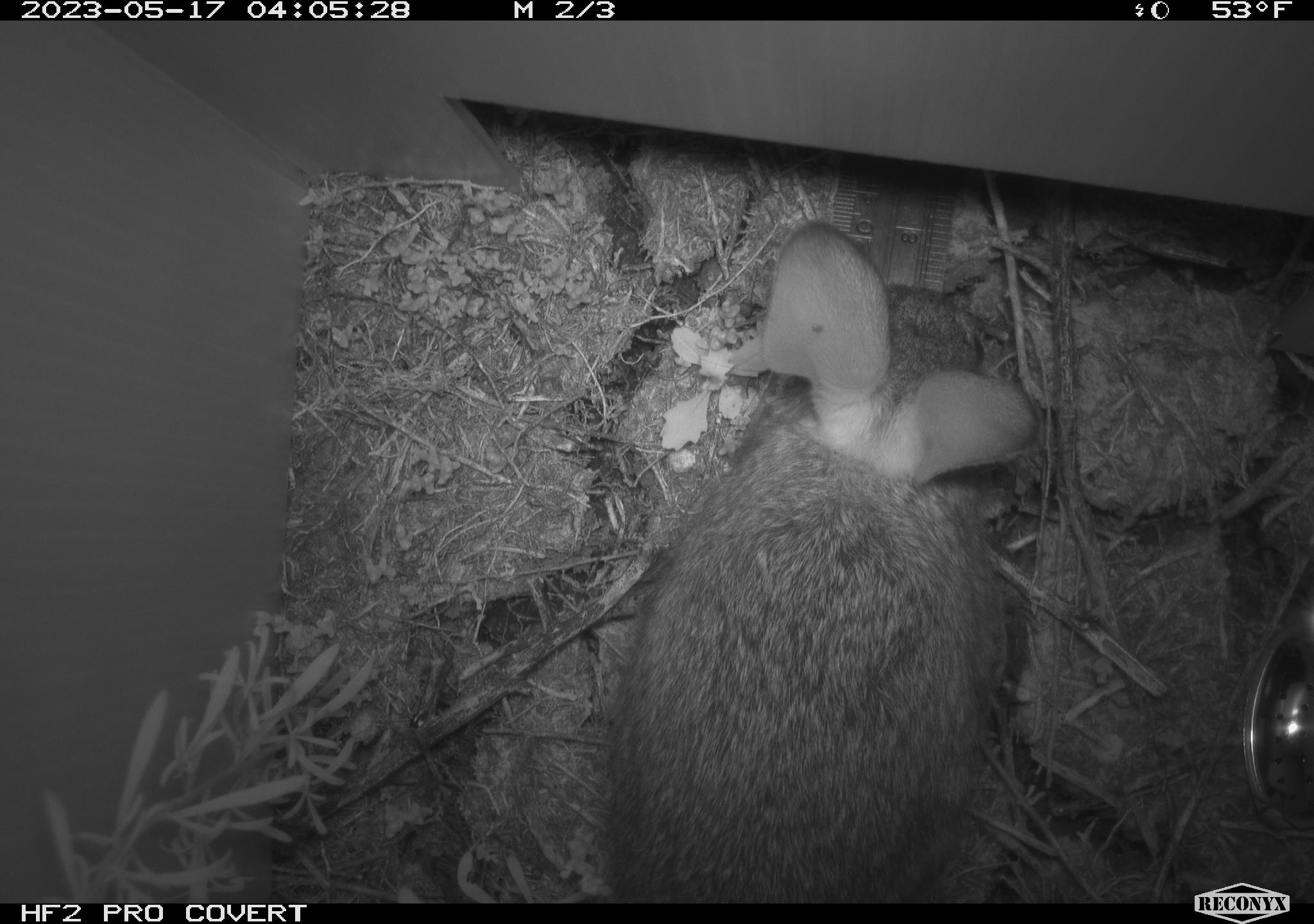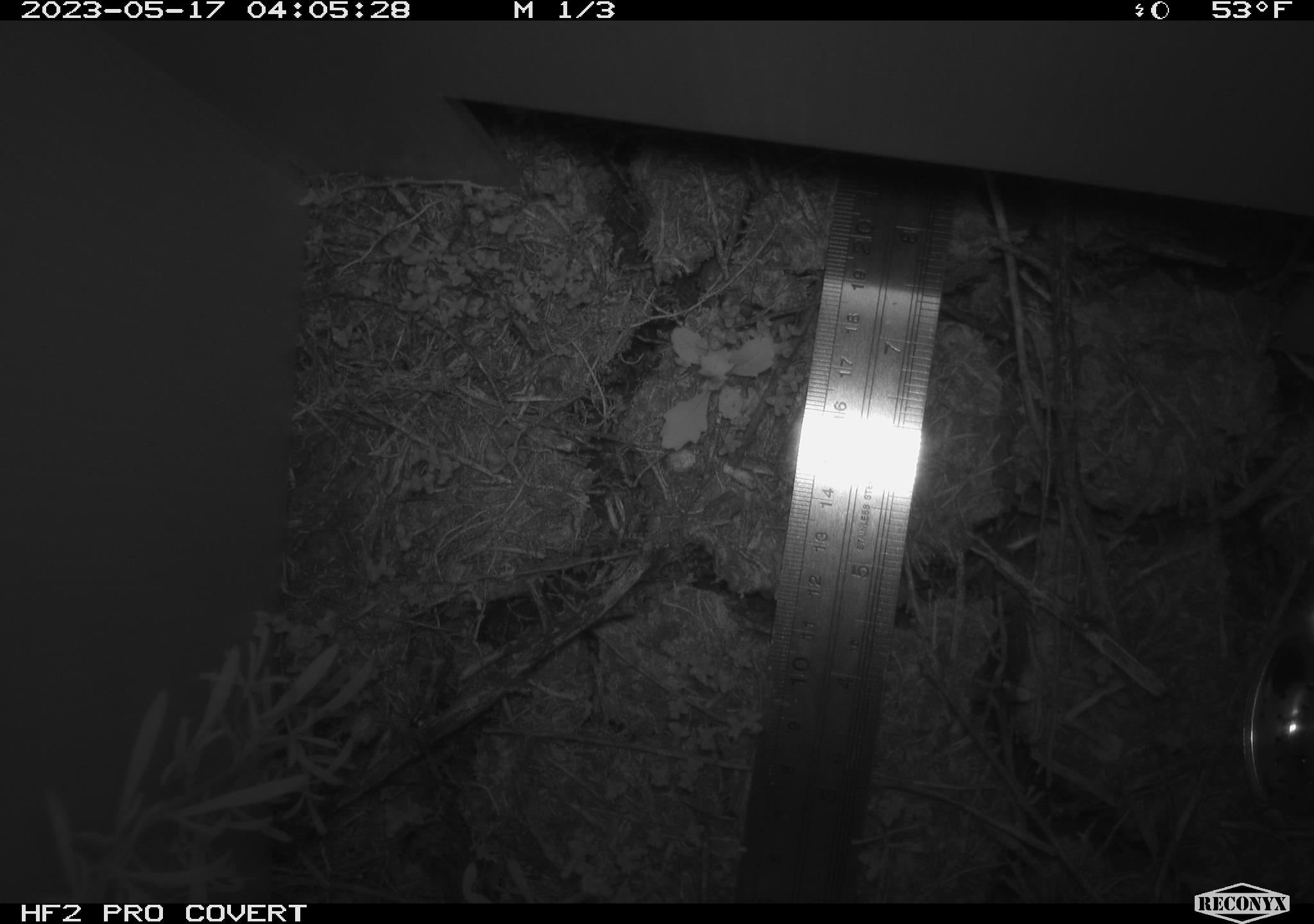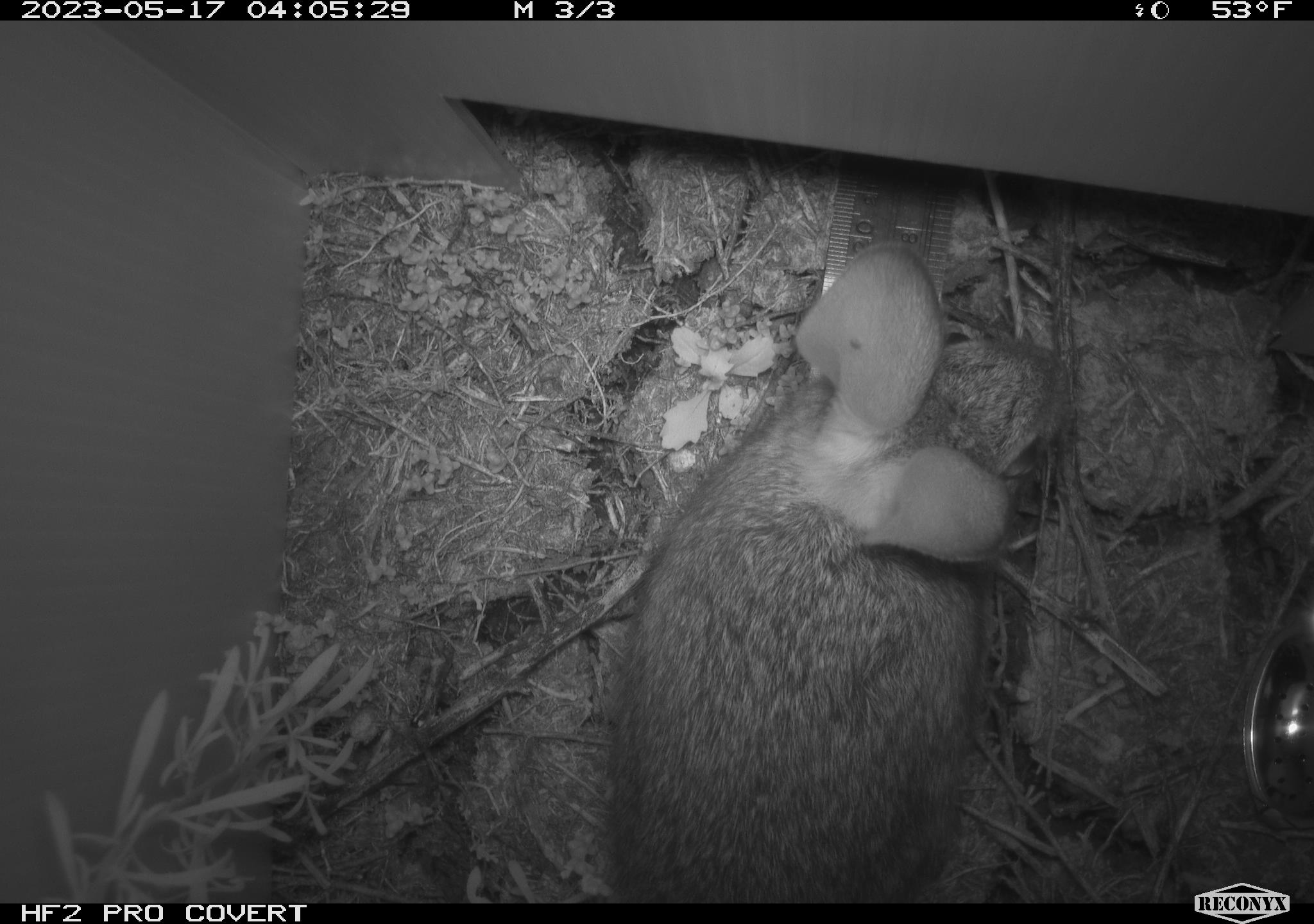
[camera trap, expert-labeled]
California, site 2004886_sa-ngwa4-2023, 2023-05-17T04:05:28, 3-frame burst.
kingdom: Animalia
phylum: Chordata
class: Mammalia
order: Lagomorpha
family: Leporidae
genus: Sylvilagus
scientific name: Sylvilagus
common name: cottontail rabbits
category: sylvilagus species